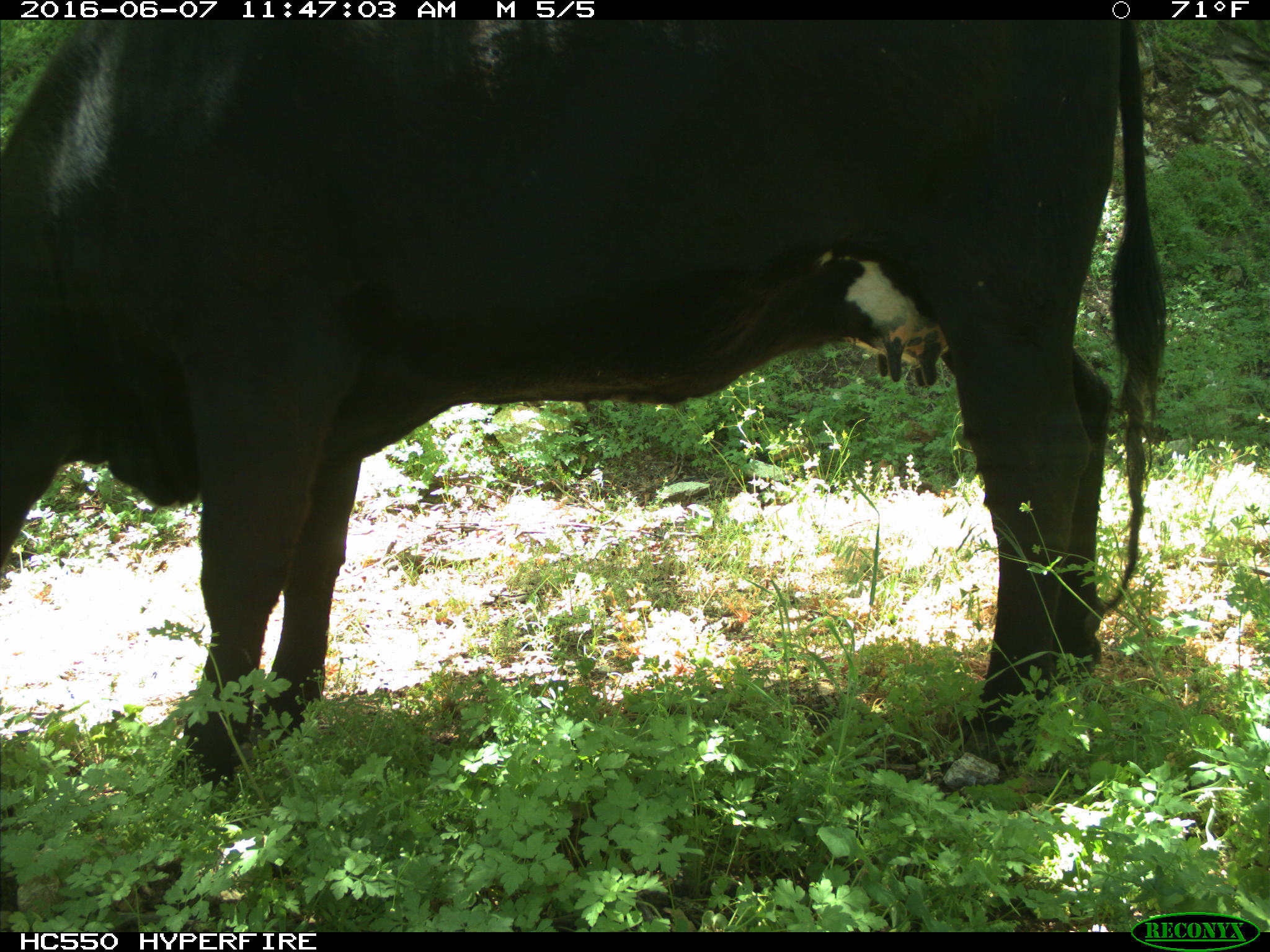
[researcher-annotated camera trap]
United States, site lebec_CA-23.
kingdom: Animalia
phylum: Chordata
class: Mammalia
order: Artiodactyla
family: Bovidae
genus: Bos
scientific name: Bos taurus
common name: domestic cow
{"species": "Bos taurus (domestic cow)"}